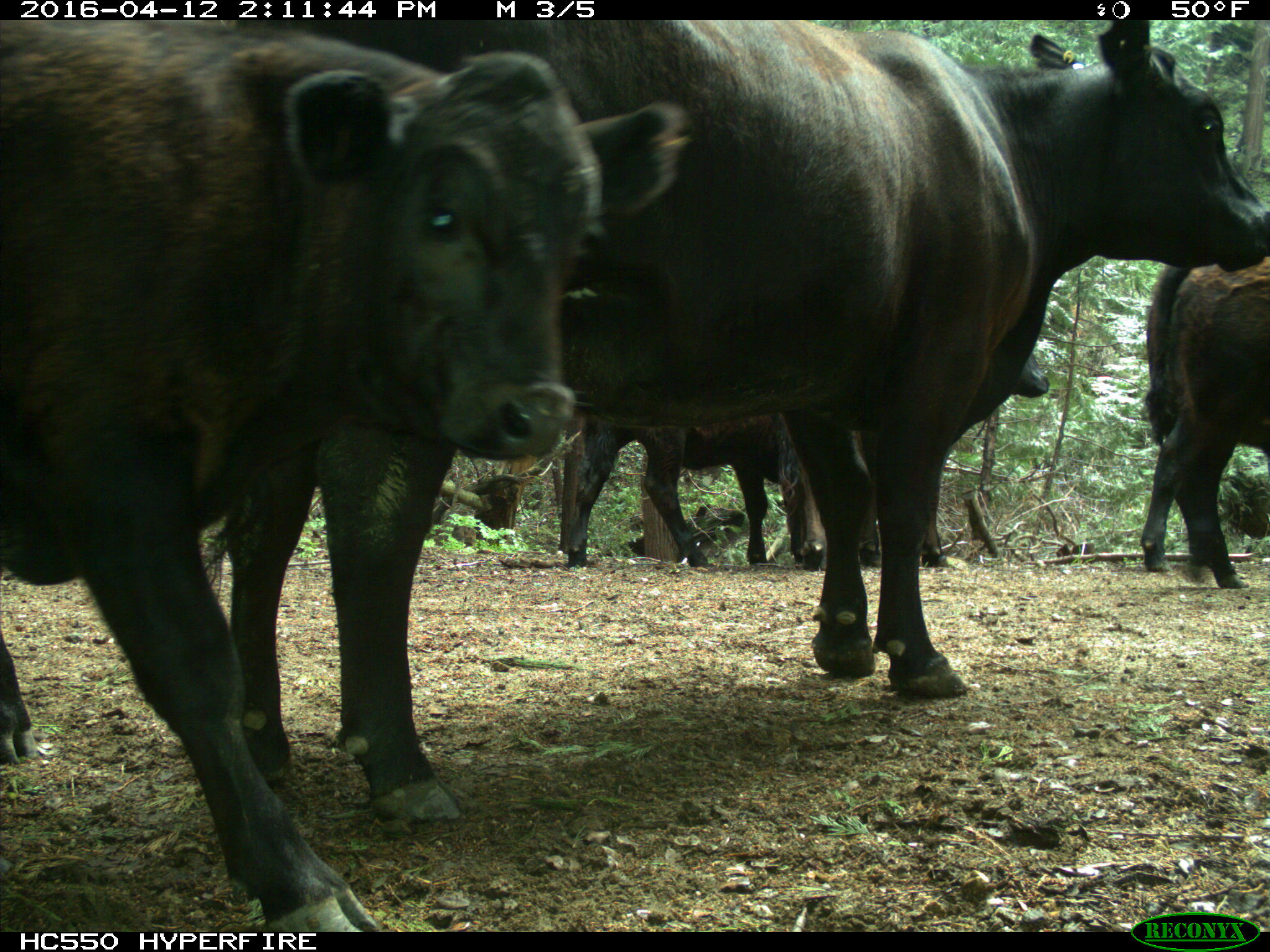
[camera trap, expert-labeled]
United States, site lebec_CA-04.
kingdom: Animalia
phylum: Chordata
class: Mammalia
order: Artiodactyla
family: Bovidae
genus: Bos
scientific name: Bos taurus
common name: domestic cow